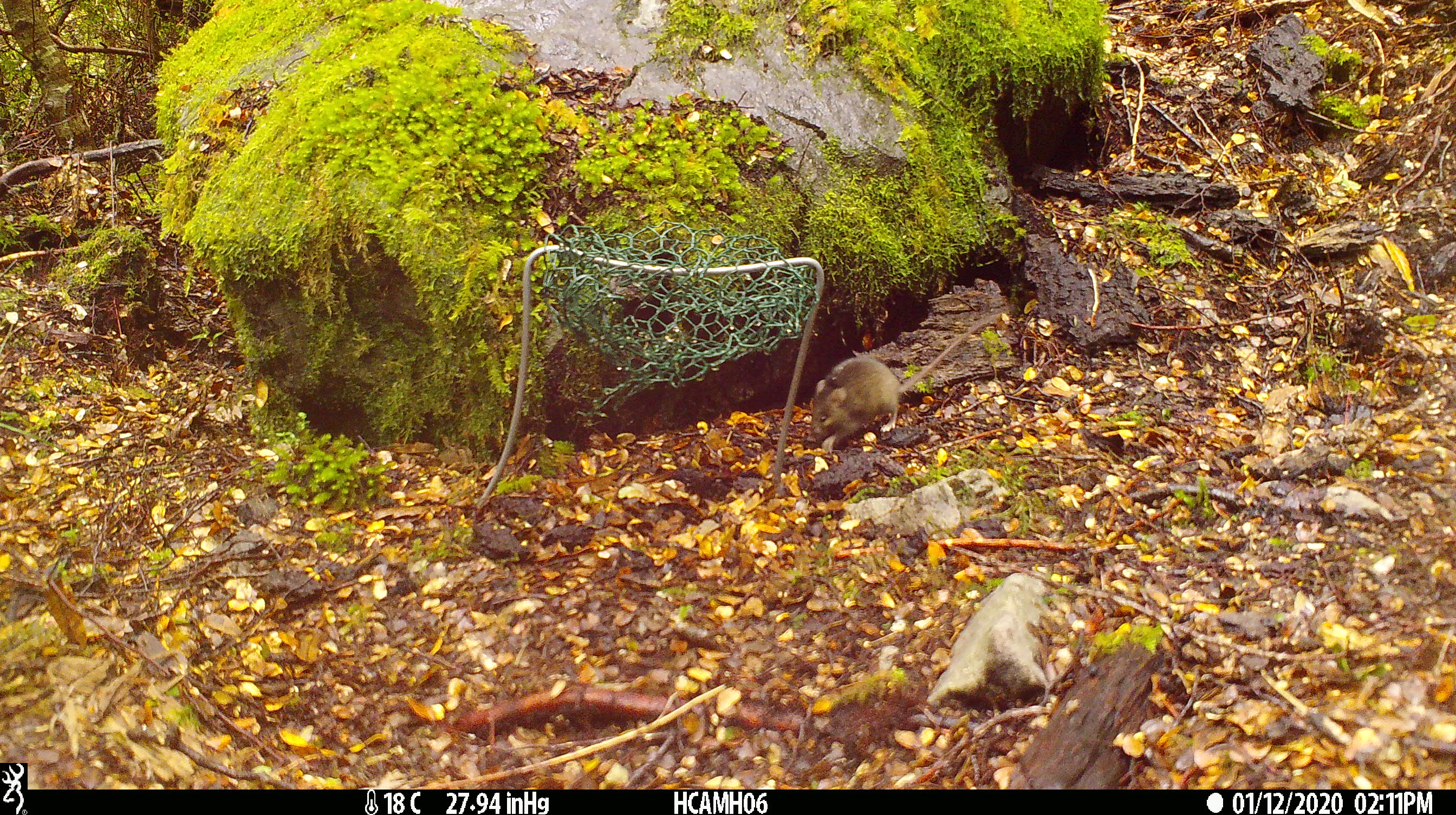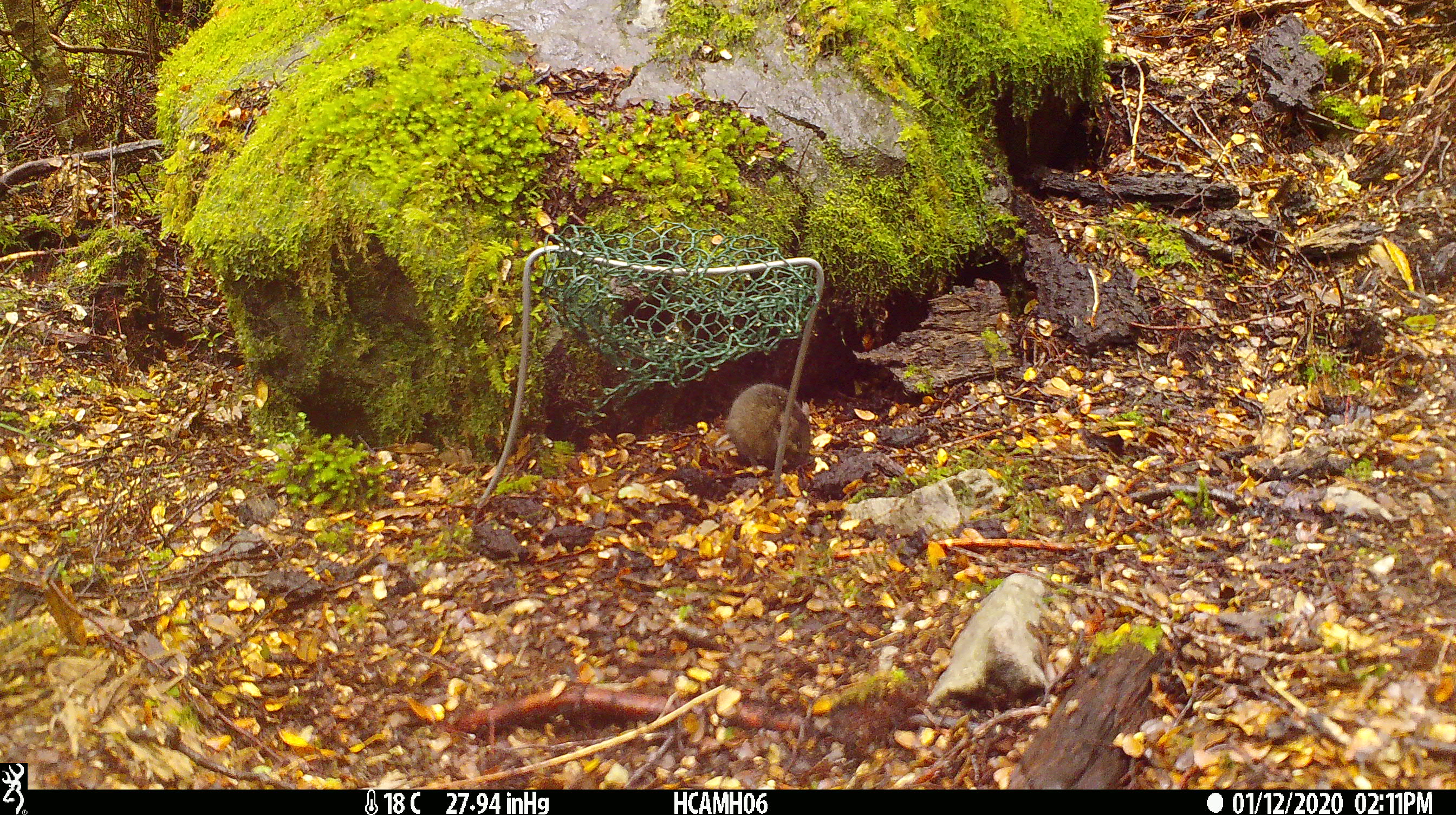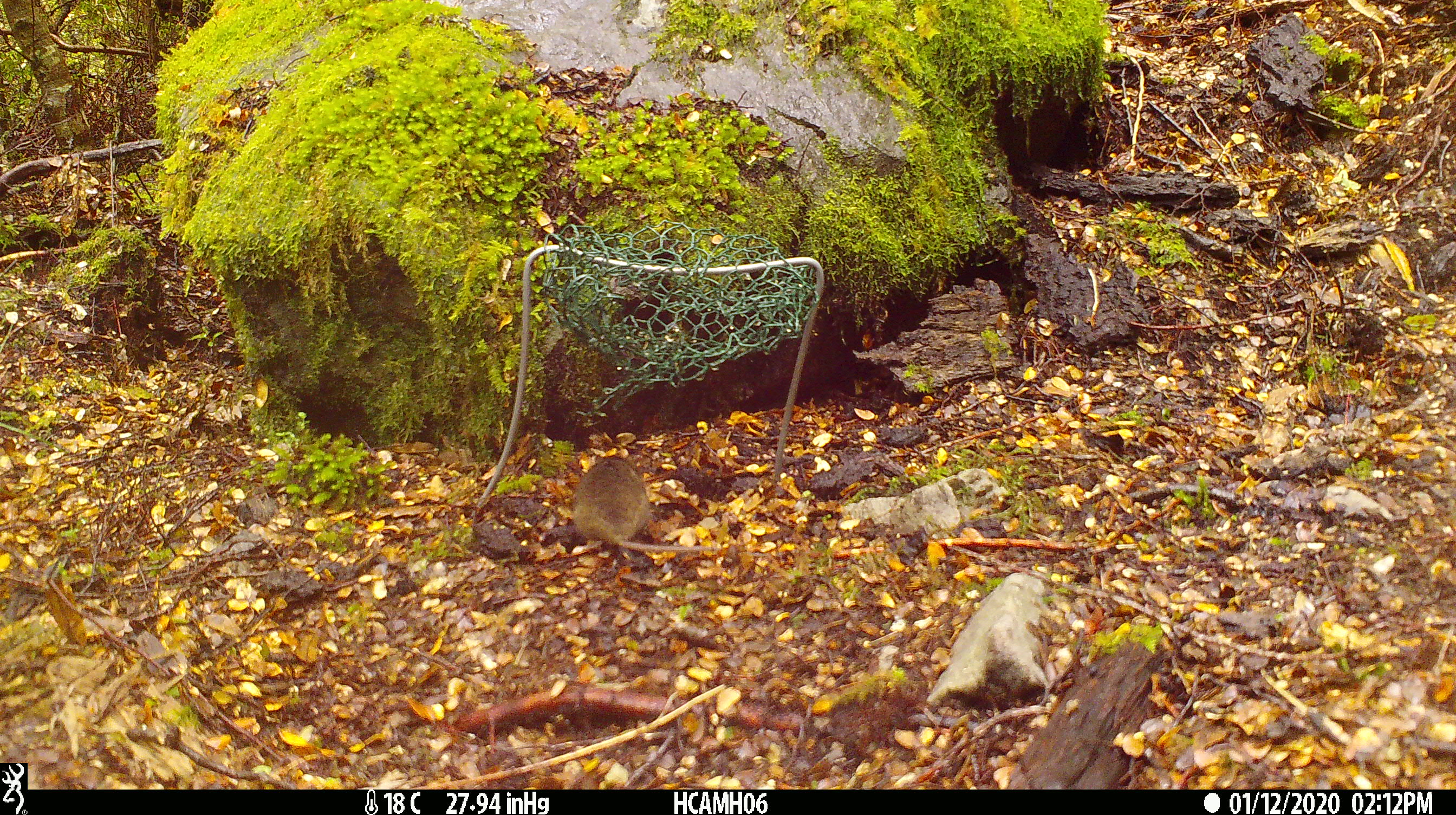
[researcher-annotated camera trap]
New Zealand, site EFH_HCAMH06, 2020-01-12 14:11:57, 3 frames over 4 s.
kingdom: Animalia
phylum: Chordata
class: Mammalia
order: Rodentia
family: Muridae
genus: Mus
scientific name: Mus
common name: mouse